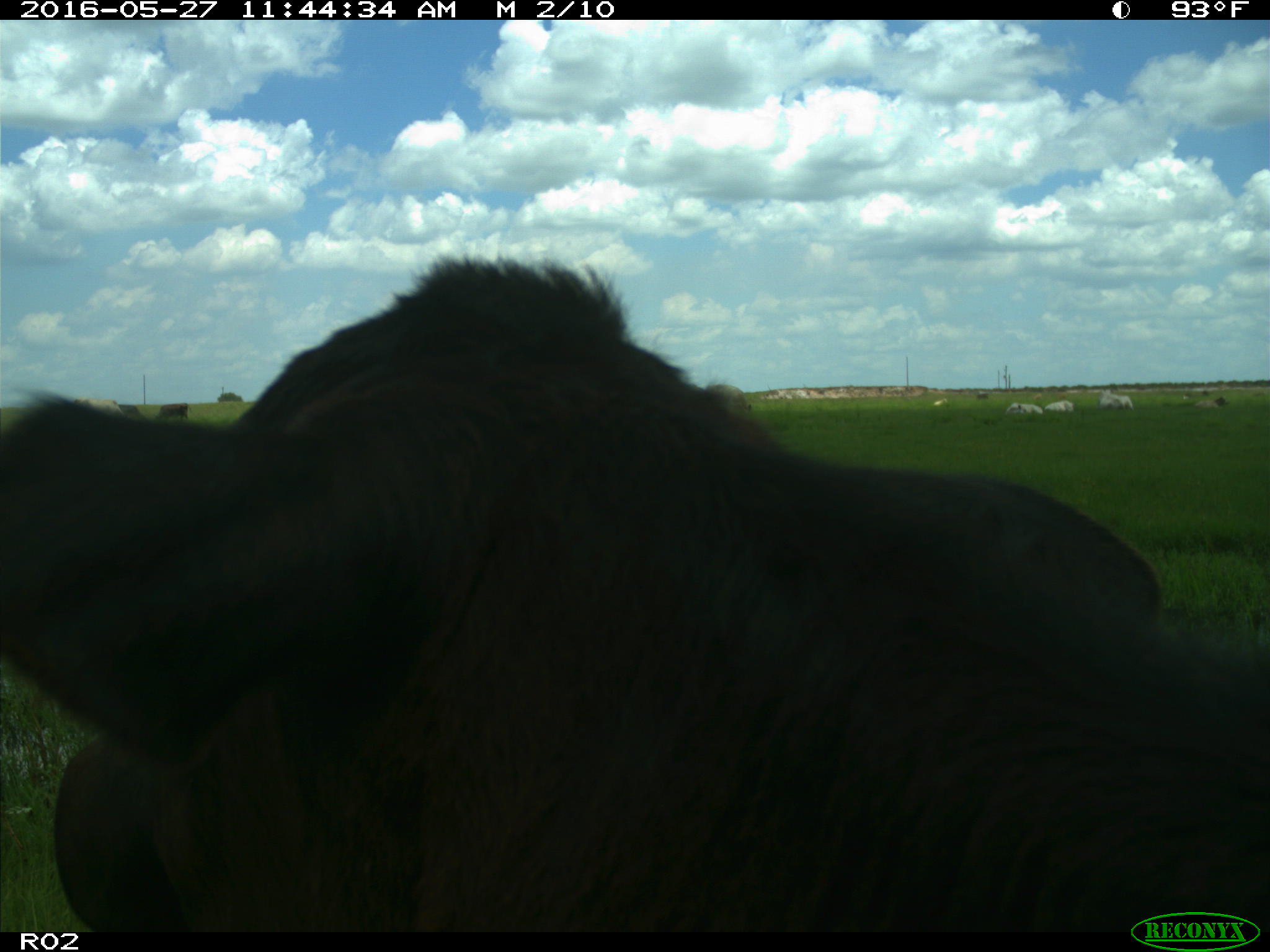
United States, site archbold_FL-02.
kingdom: Animalia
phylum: Chordata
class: Mammalia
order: Artiodactyla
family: Bovidae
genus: Bos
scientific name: Bos taurus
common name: domestic cow